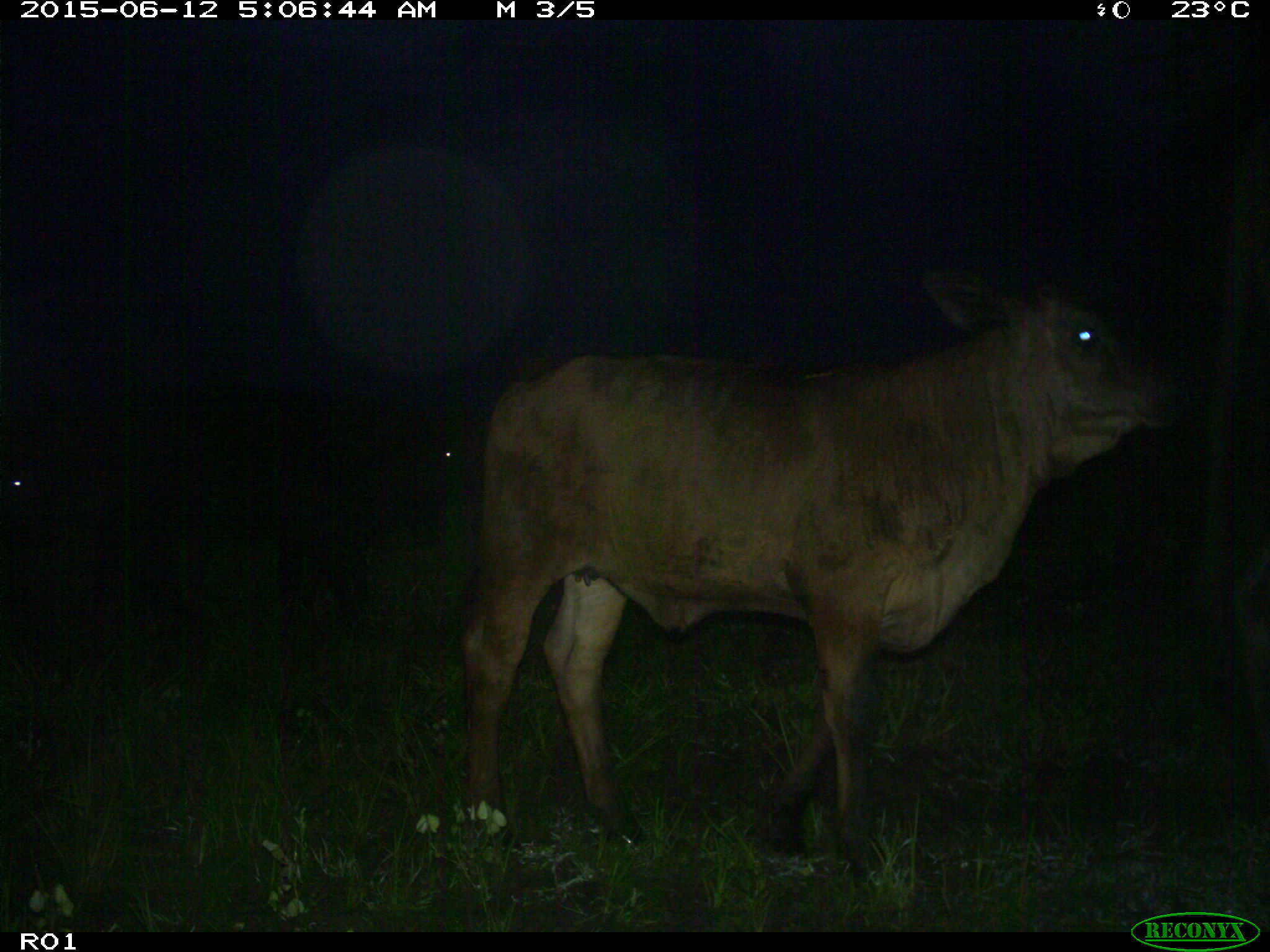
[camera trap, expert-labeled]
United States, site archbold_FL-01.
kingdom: Animalia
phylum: Chordata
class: Mammalia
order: Artiodactyla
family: Bovidae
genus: Bos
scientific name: Bos taurus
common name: domestic cow